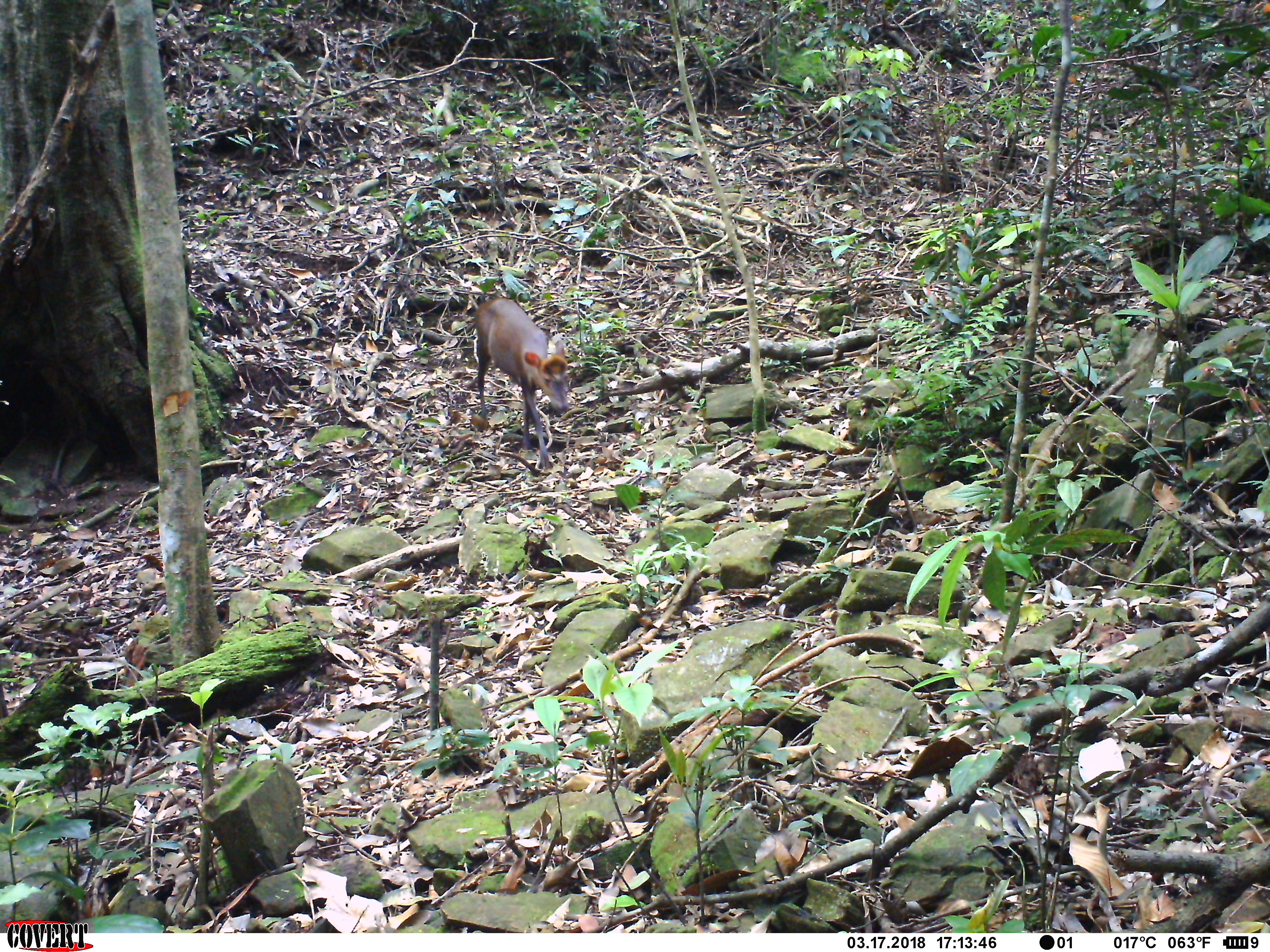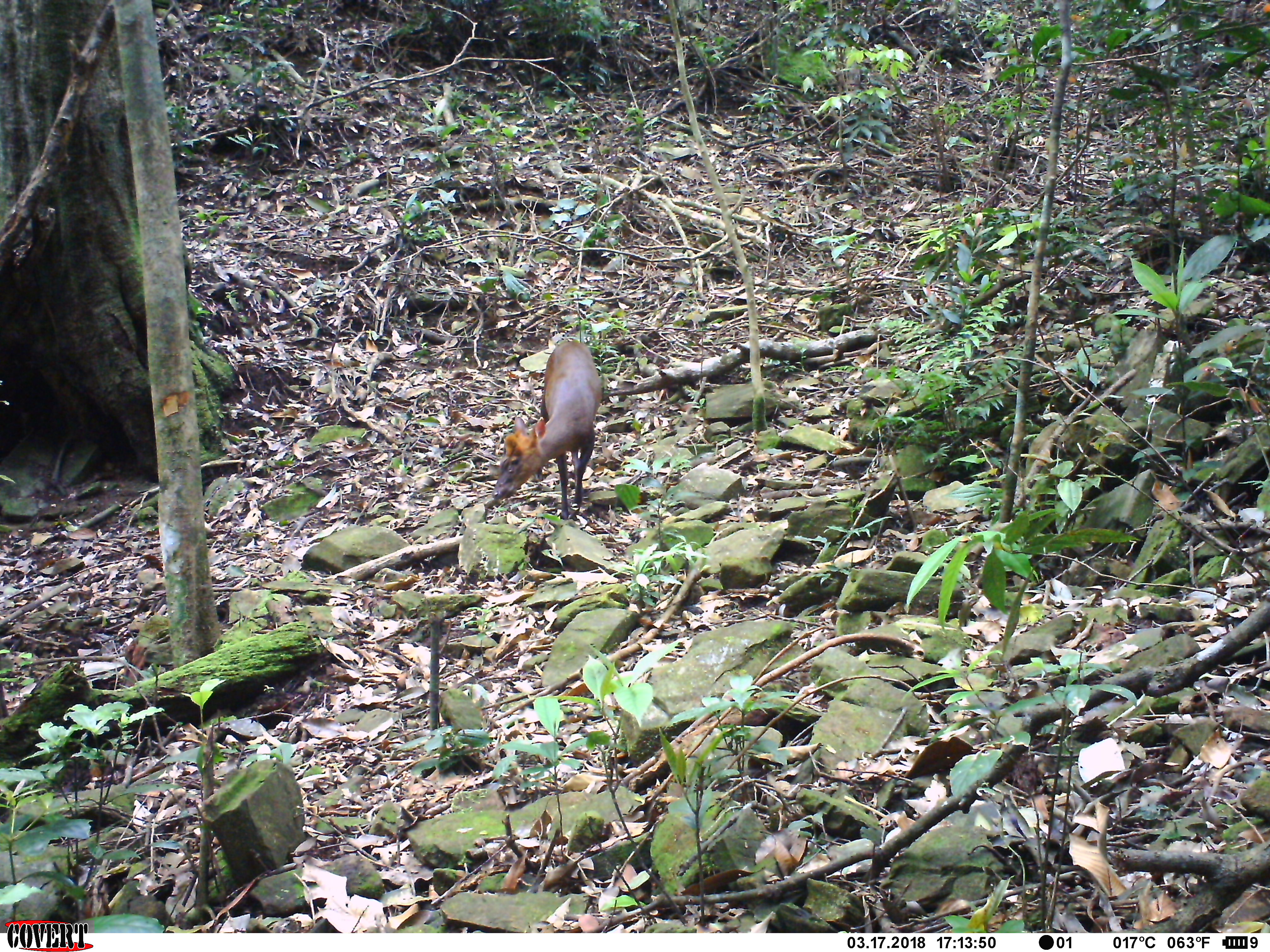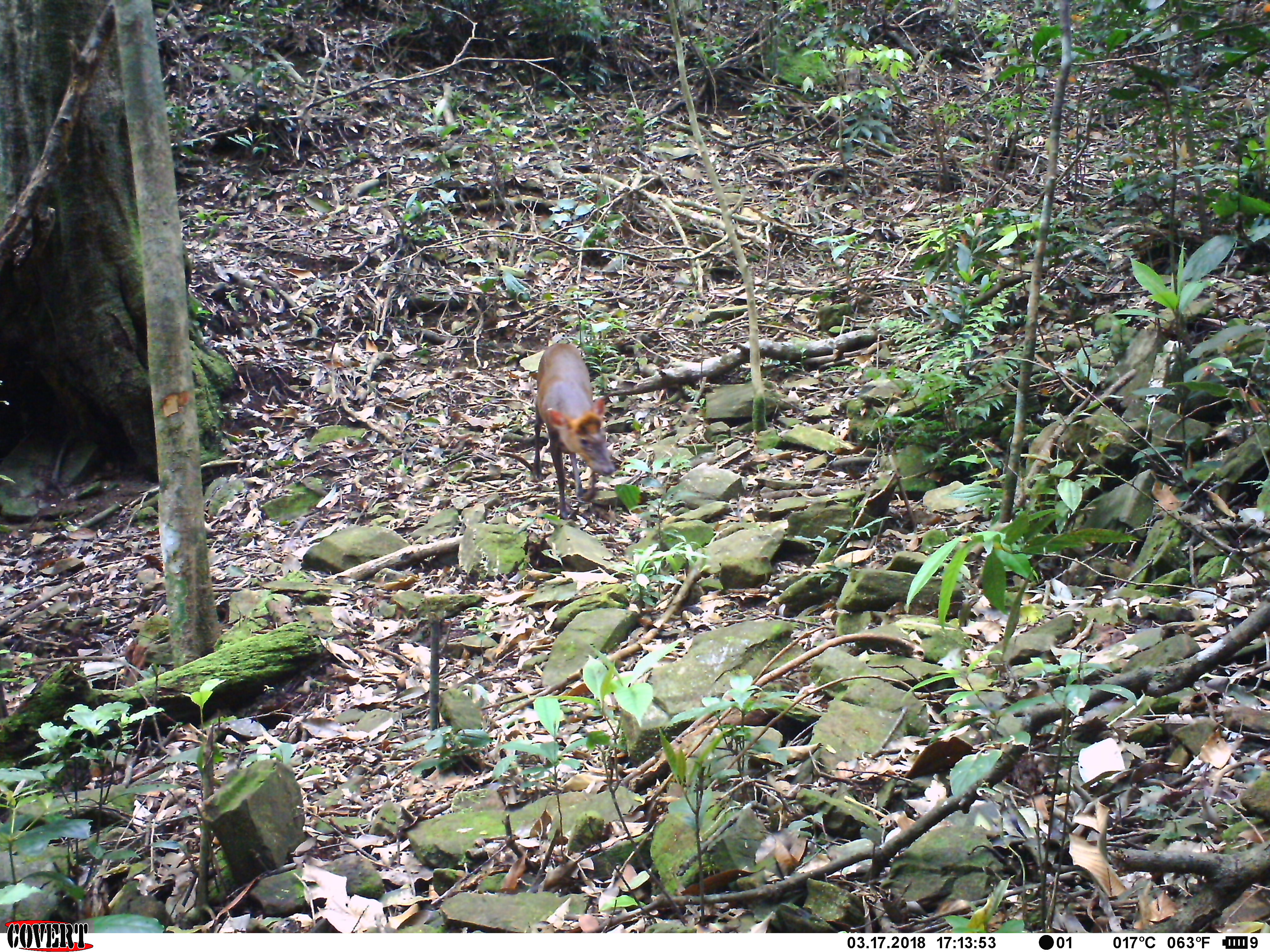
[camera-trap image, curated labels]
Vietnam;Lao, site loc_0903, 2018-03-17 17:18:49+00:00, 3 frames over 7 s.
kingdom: Animalia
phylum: Chordata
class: Mammalia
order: Artiodactyla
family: Cervidae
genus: Muntiacus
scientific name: Muntiacus rooseveltorum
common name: roosevelt's muntjac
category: roosevelts muntjac group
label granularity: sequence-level